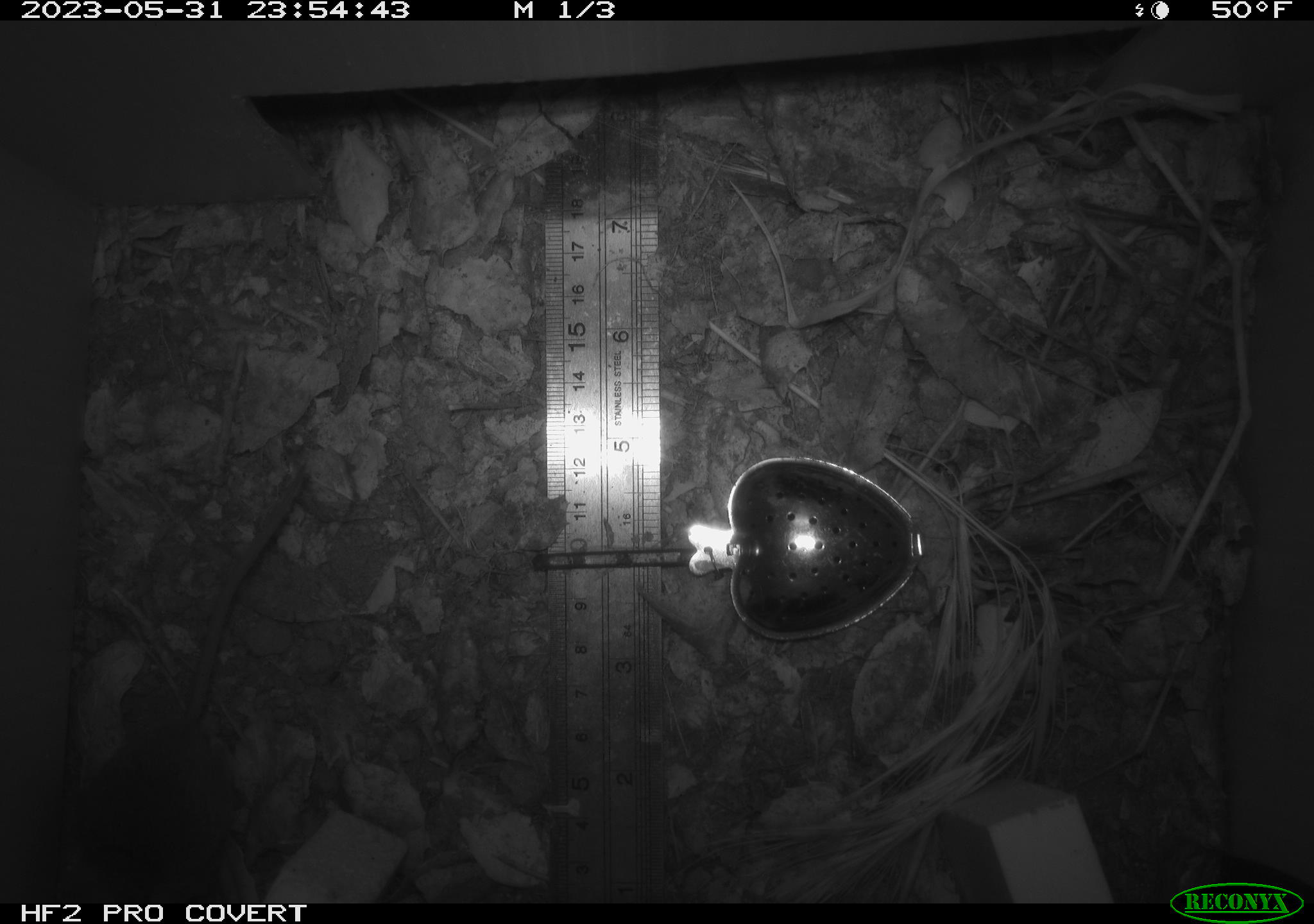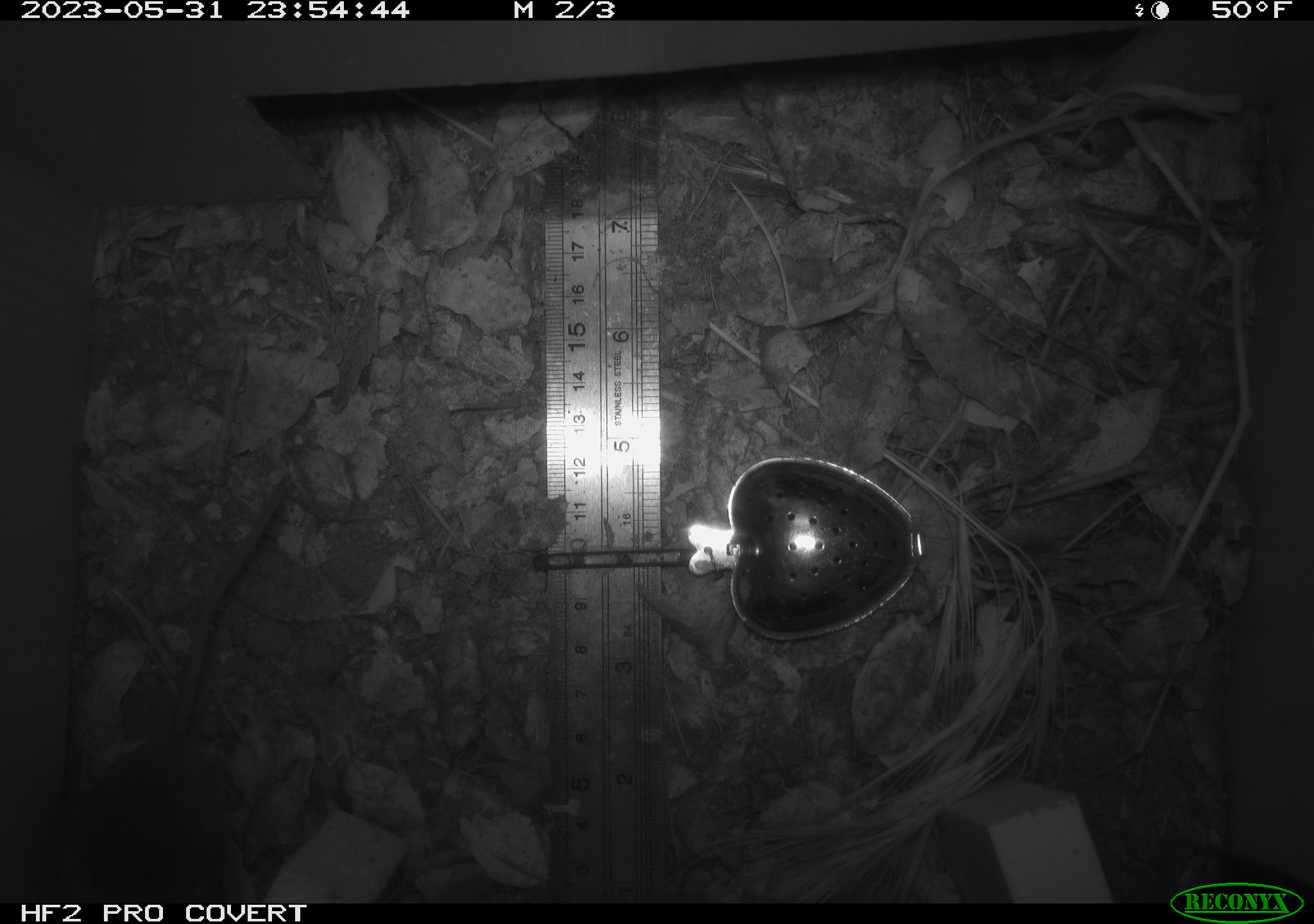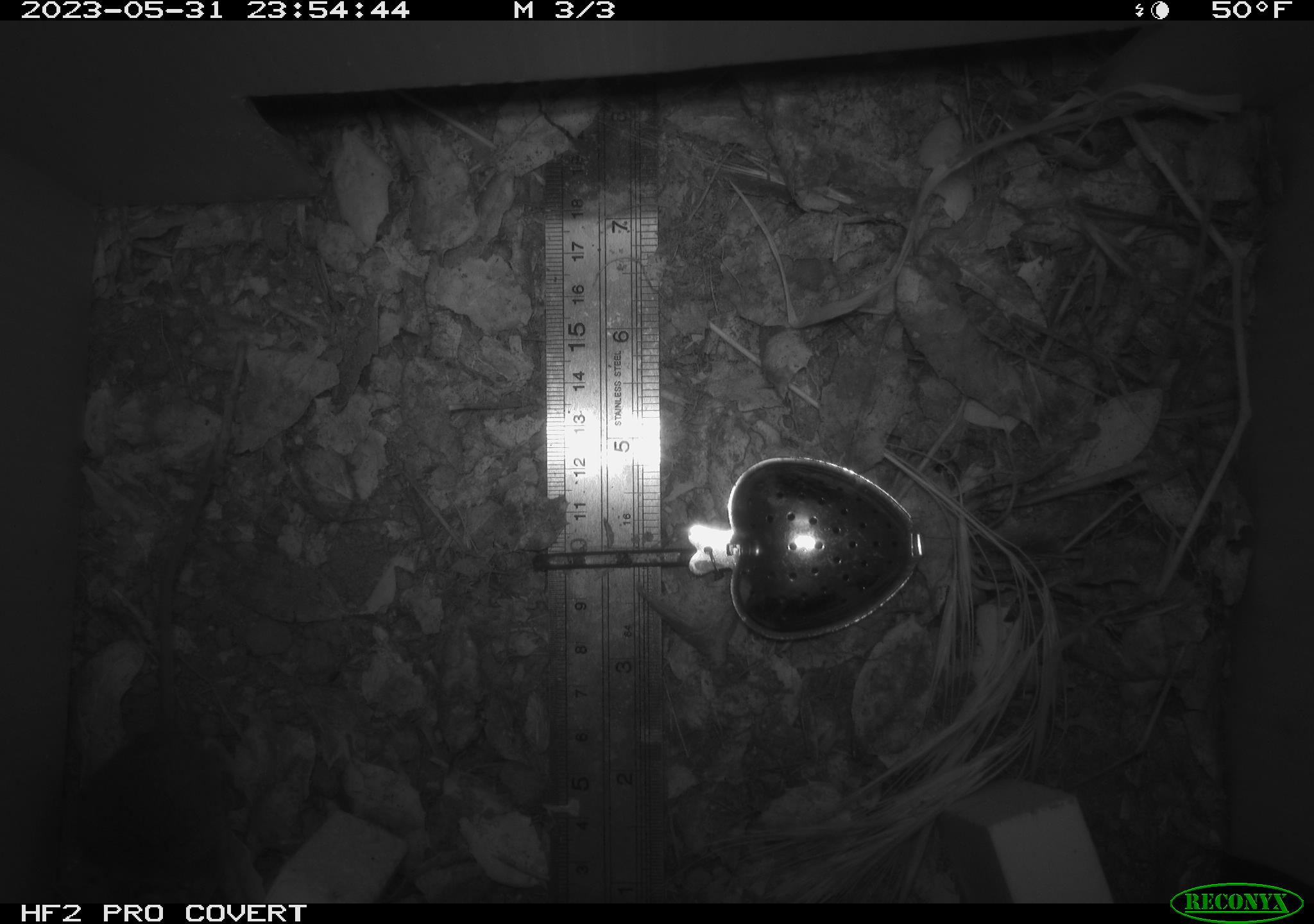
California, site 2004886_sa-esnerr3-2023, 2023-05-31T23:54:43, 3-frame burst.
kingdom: Animalia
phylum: Chordata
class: Mammalia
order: Rodentia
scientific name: Rodentia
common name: mouse species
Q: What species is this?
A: Mouse species (Rodentia).